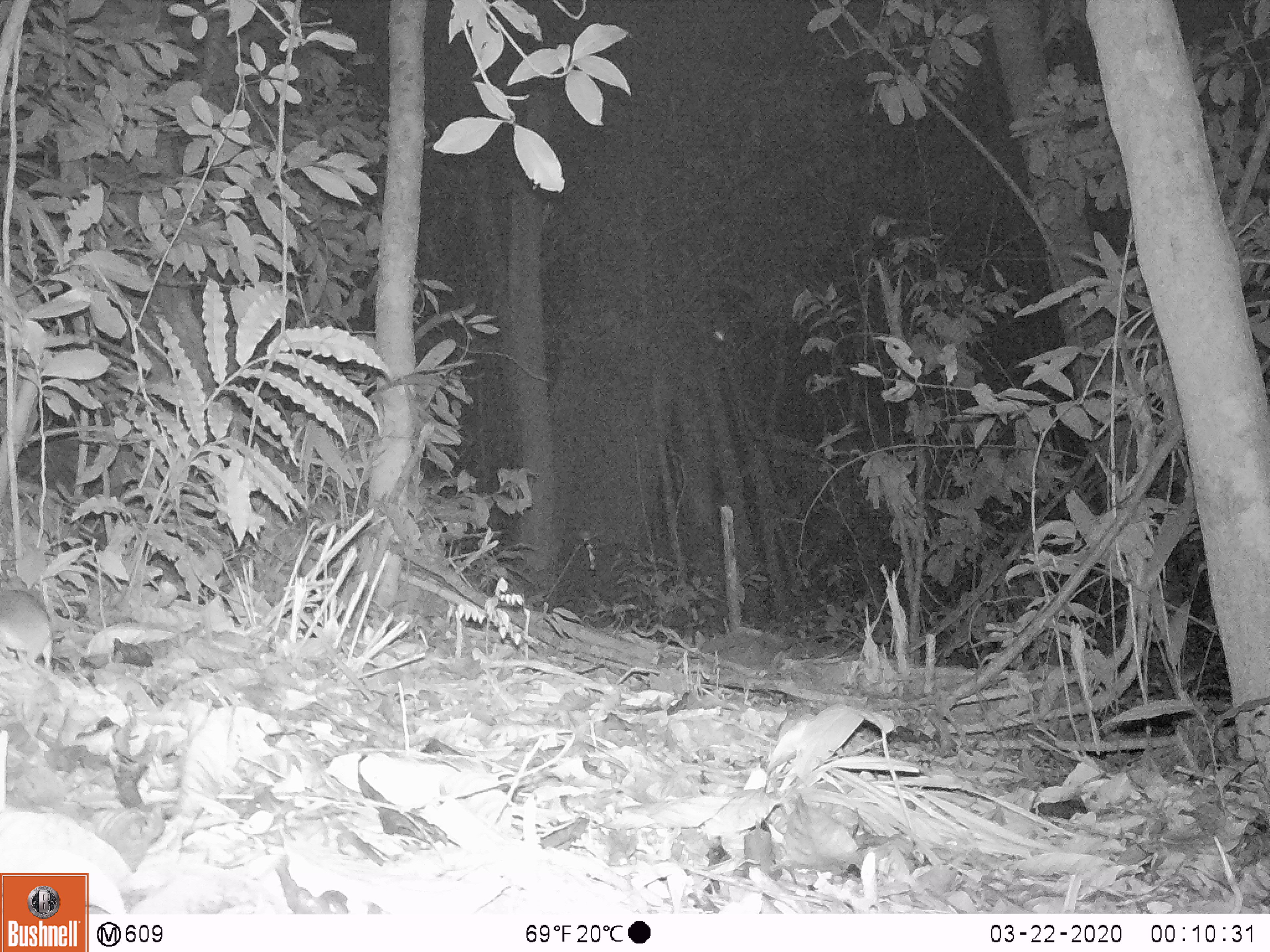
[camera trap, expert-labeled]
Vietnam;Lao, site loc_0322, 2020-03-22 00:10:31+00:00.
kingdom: Animalia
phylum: Chordata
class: Mammalia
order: Rodentia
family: Muridae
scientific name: Muridae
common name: old-world mice and rats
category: unidentified murid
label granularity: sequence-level